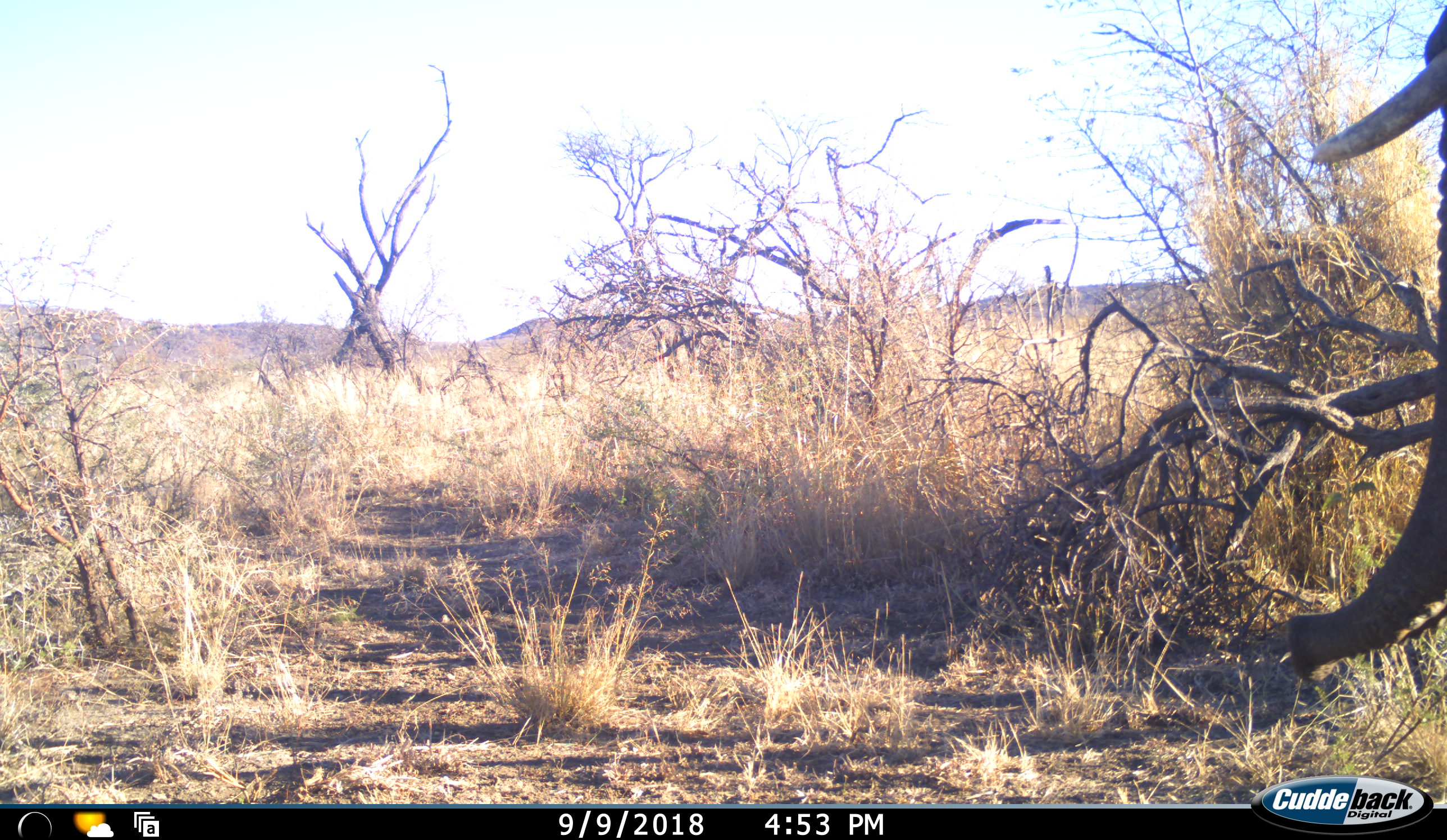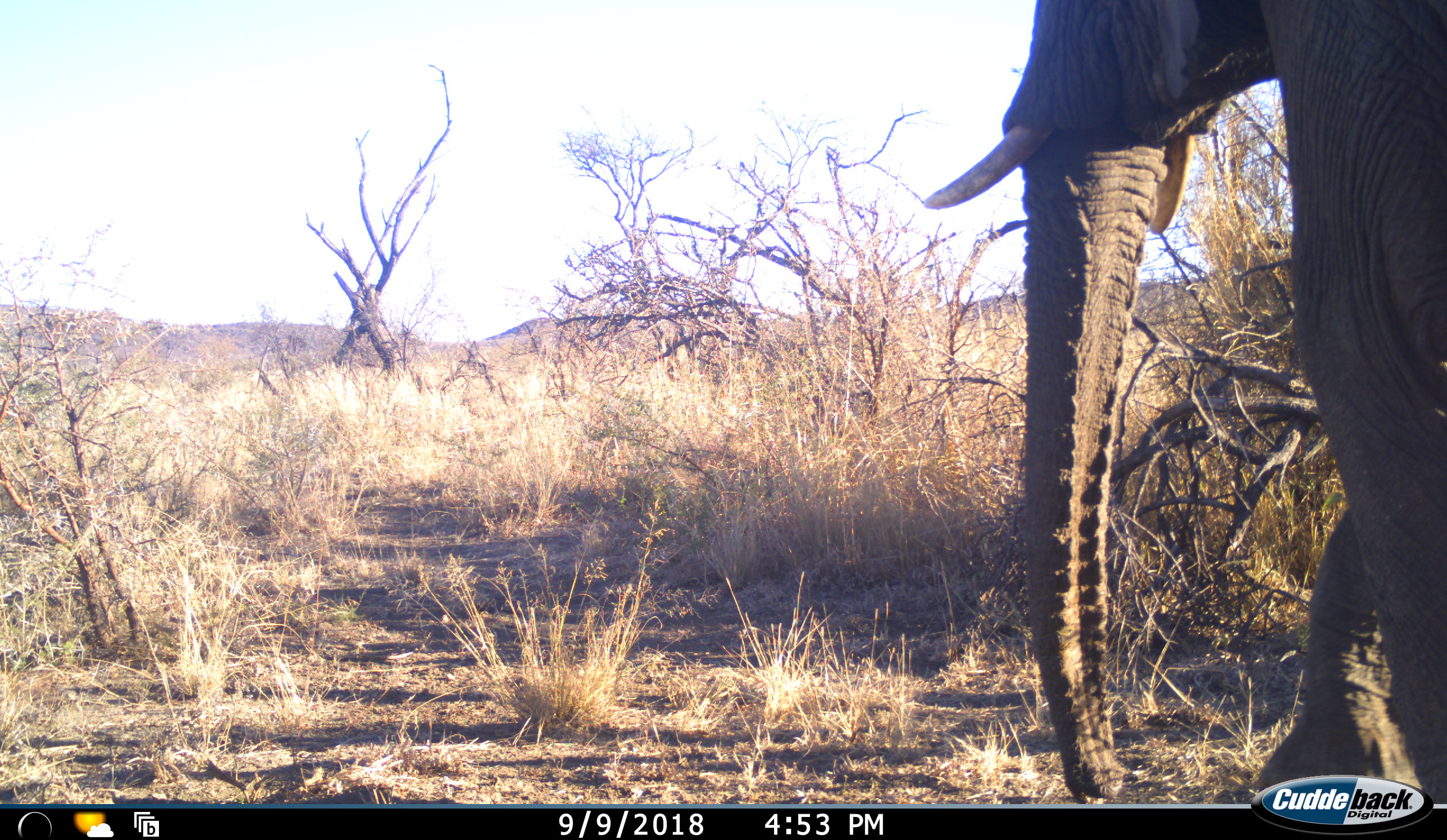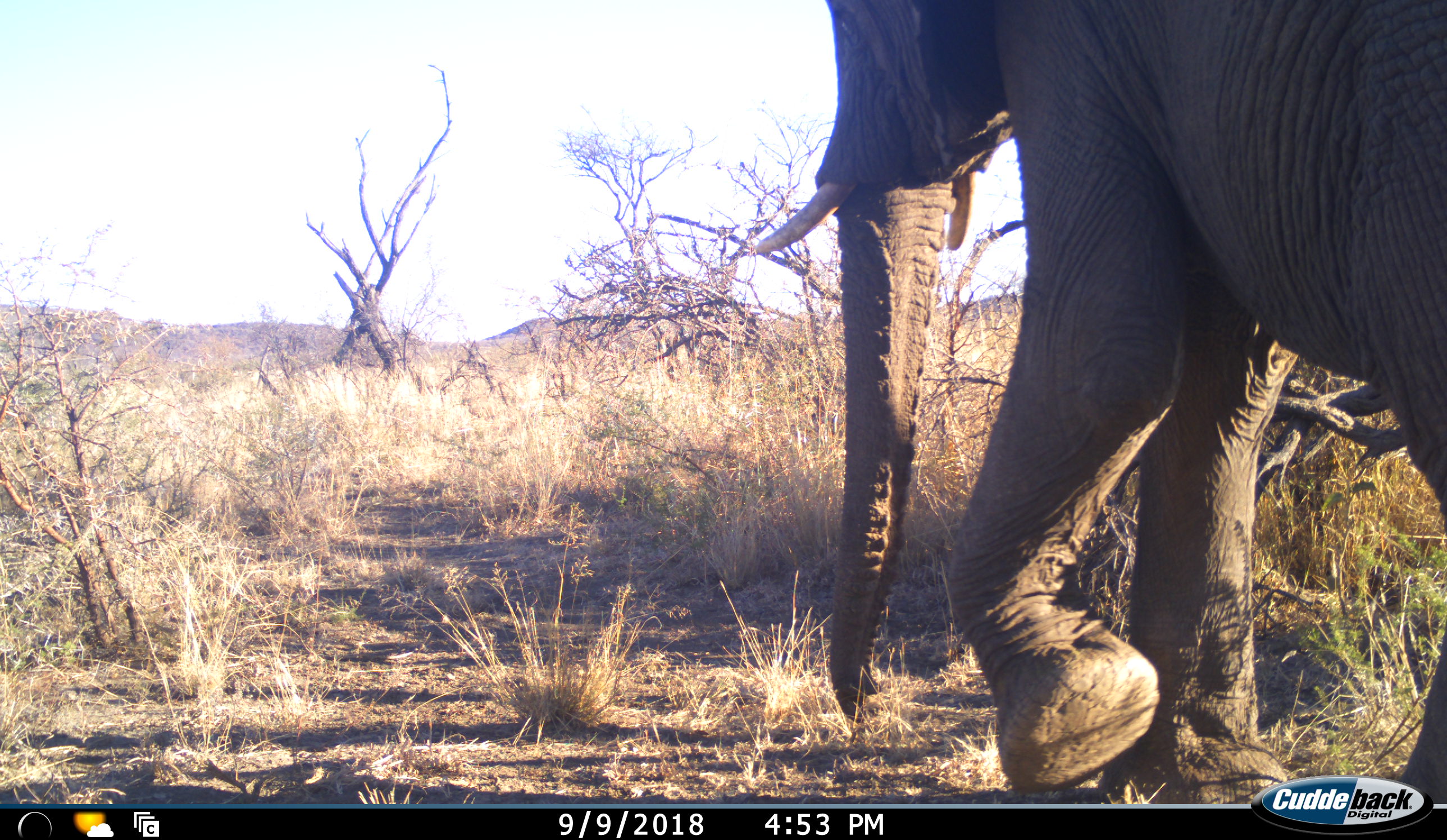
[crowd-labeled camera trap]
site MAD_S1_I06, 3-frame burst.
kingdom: Animalia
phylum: Chordata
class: Mammalia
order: Proboscidea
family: Elephantidae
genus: Loxodonta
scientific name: Loxodonta africana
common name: african bush elephant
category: elephant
Elephant (african bush elephant) (Loxodonta africana), count 1. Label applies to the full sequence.